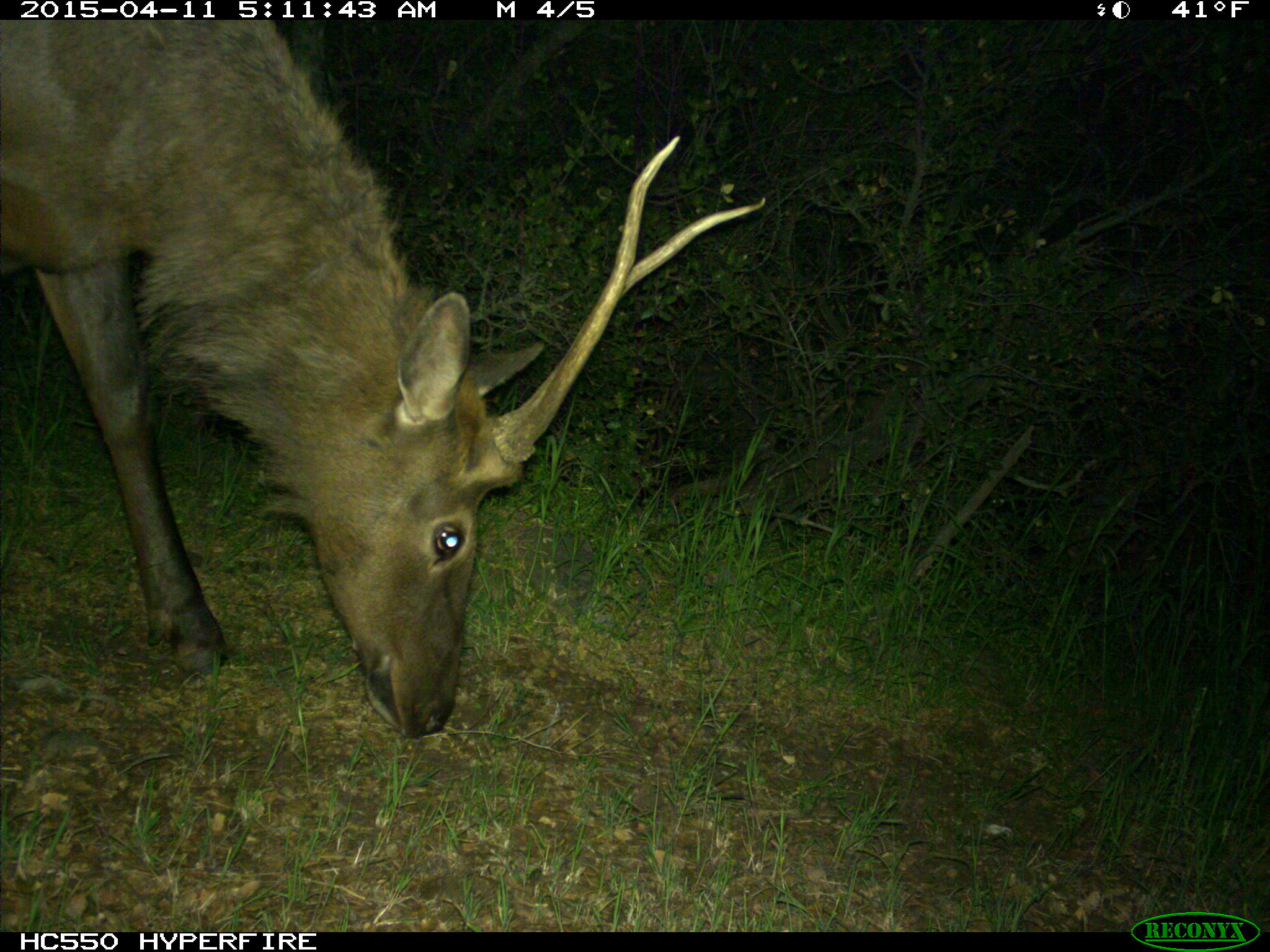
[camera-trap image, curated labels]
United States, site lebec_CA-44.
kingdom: Animalia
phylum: Chordata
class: Mammalia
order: Artiodactyla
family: Cervidae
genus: Cervus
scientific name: Cervus canadensis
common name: elk